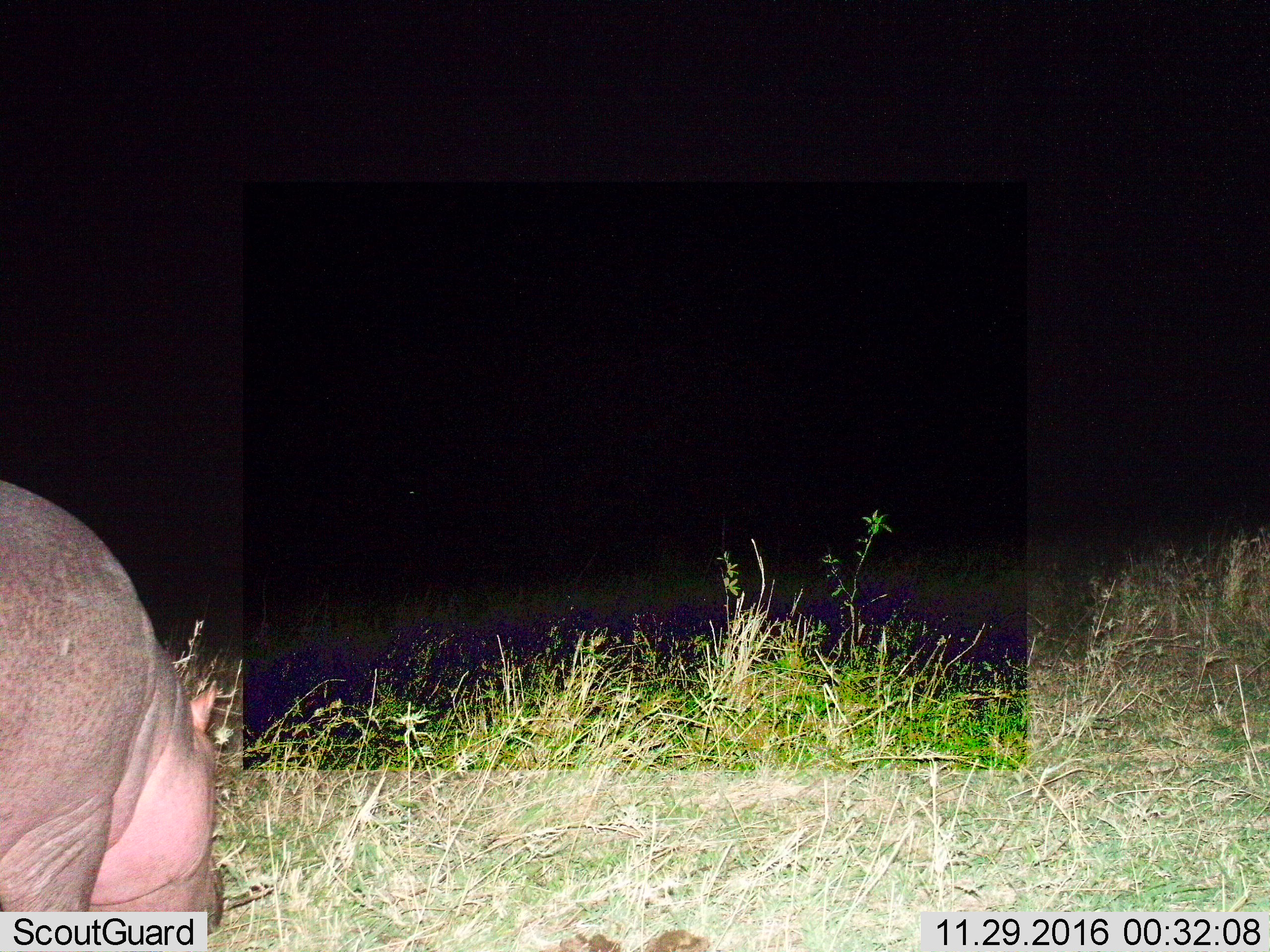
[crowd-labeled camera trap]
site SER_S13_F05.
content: unidentified animal